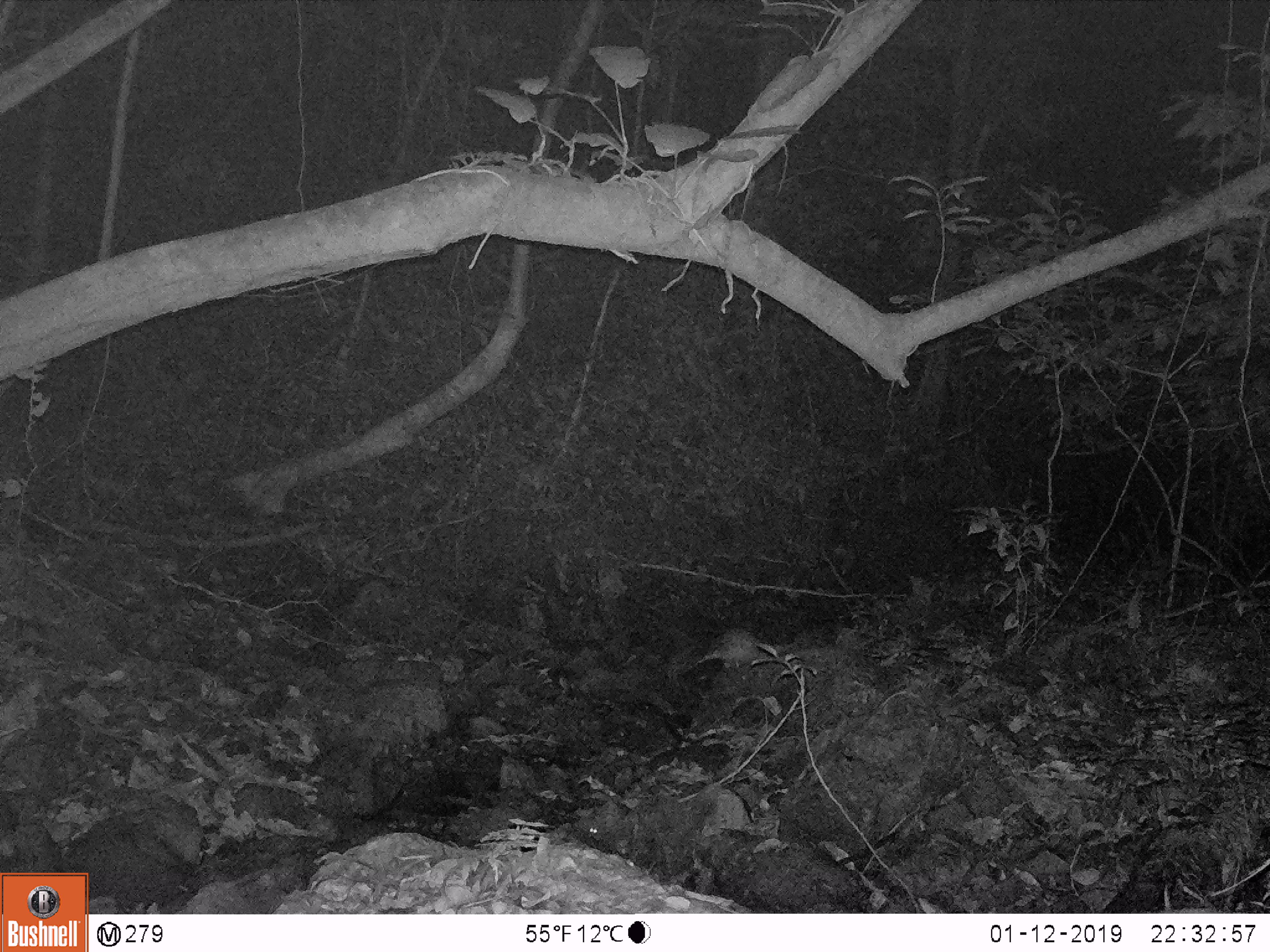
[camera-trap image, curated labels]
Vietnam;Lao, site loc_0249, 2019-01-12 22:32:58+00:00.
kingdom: Animalia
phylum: Chordata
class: Mammalia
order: Rodentia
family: Hystricidae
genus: Atherurus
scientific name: Atherurus macrourus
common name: asiatic brush-tailed porcupine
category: asiatic brush tailed porcupine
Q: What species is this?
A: Asiatic brush tailed porcupine (asiatic brush-tailed porcupine) (Atherurus macrourus).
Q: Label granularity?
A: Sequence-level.